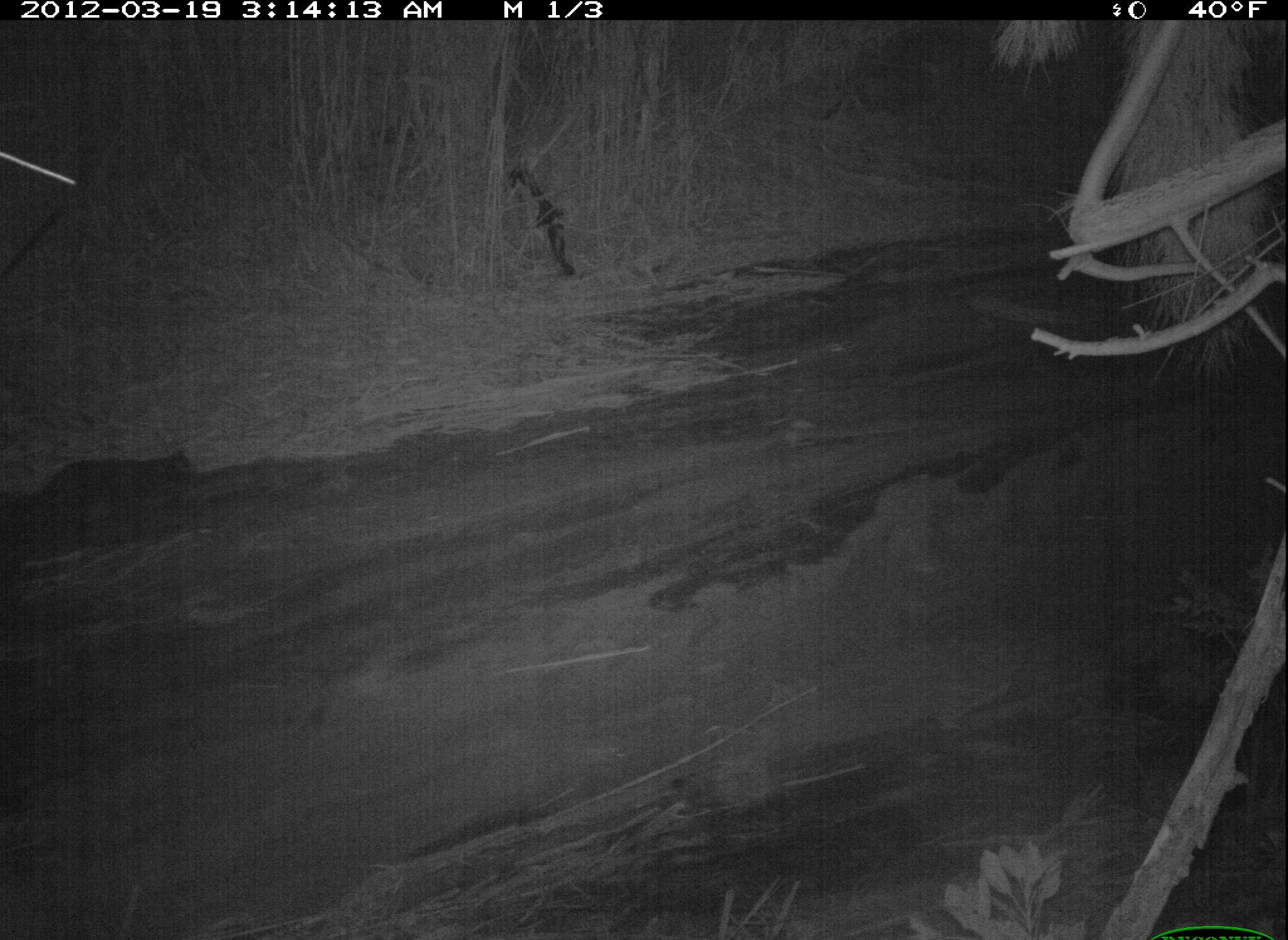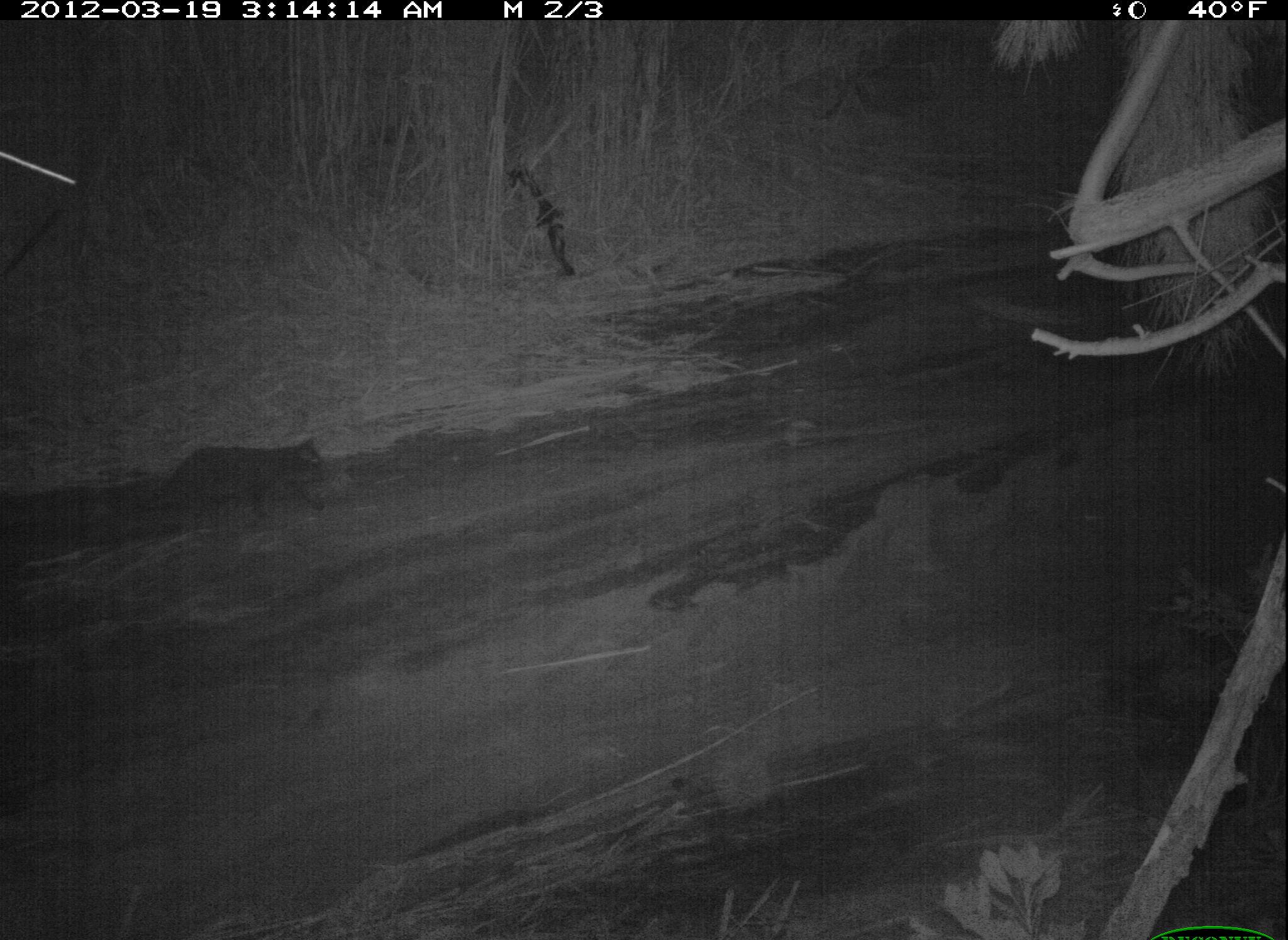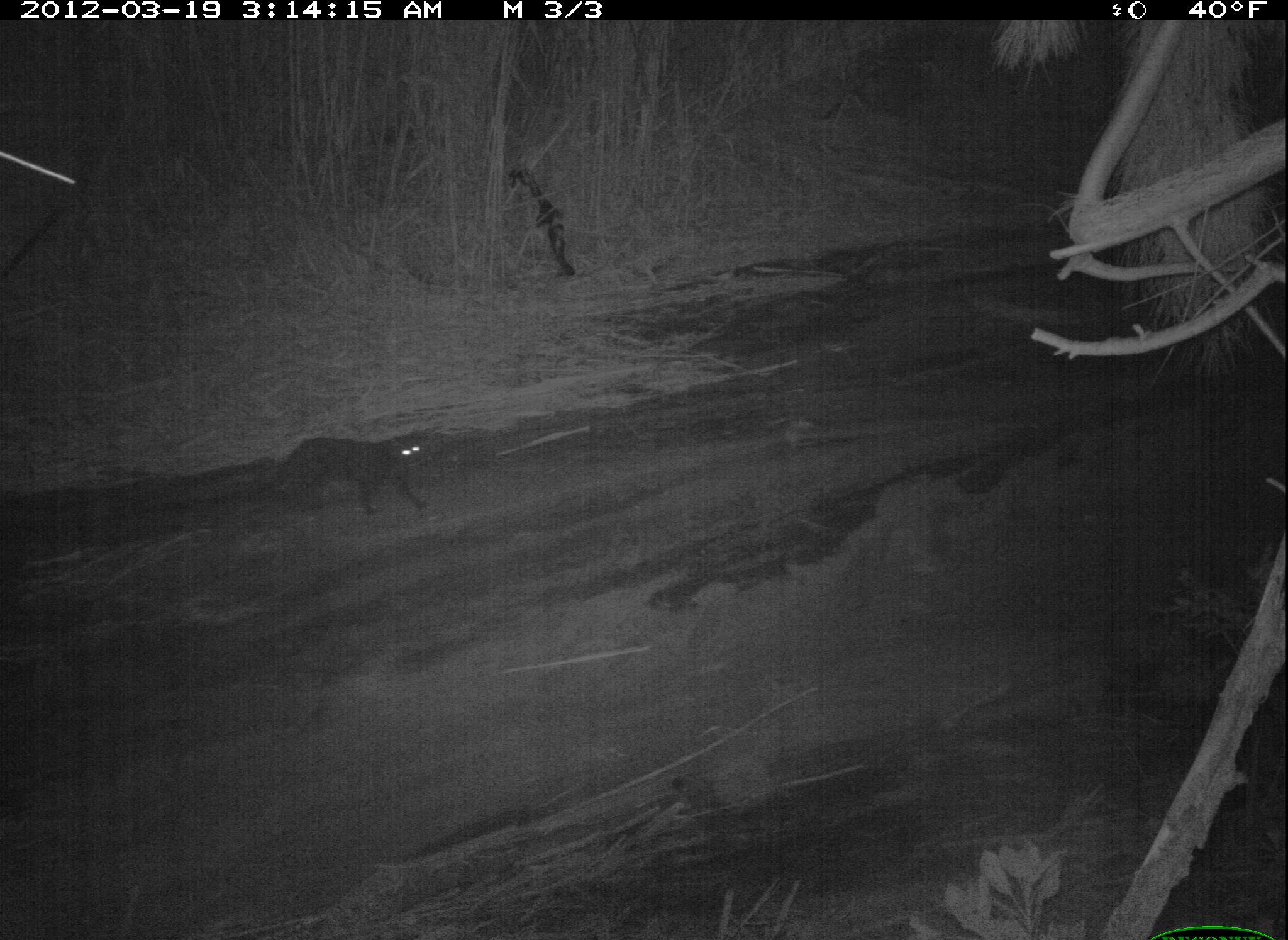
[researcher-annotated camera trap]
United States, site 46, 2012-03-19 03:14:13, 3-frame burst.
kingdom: Animalia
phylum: Chordata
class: Mammalia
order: Carnivora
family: Felidae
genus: Felis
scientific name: Felis catus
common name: cat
Cat (Felis catus).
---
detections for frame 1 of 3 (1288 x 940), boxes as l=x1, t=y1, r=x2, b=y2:
cat: l=42, t=428, r=251, b=544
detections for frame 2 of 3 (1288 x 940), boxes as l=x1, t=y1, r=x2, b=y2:
cat: l=148, t=422, r=357, b=535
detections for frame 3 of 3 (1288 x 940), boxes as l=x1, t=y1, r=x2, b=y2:
cat: l=240, t=424, r=467, b=549